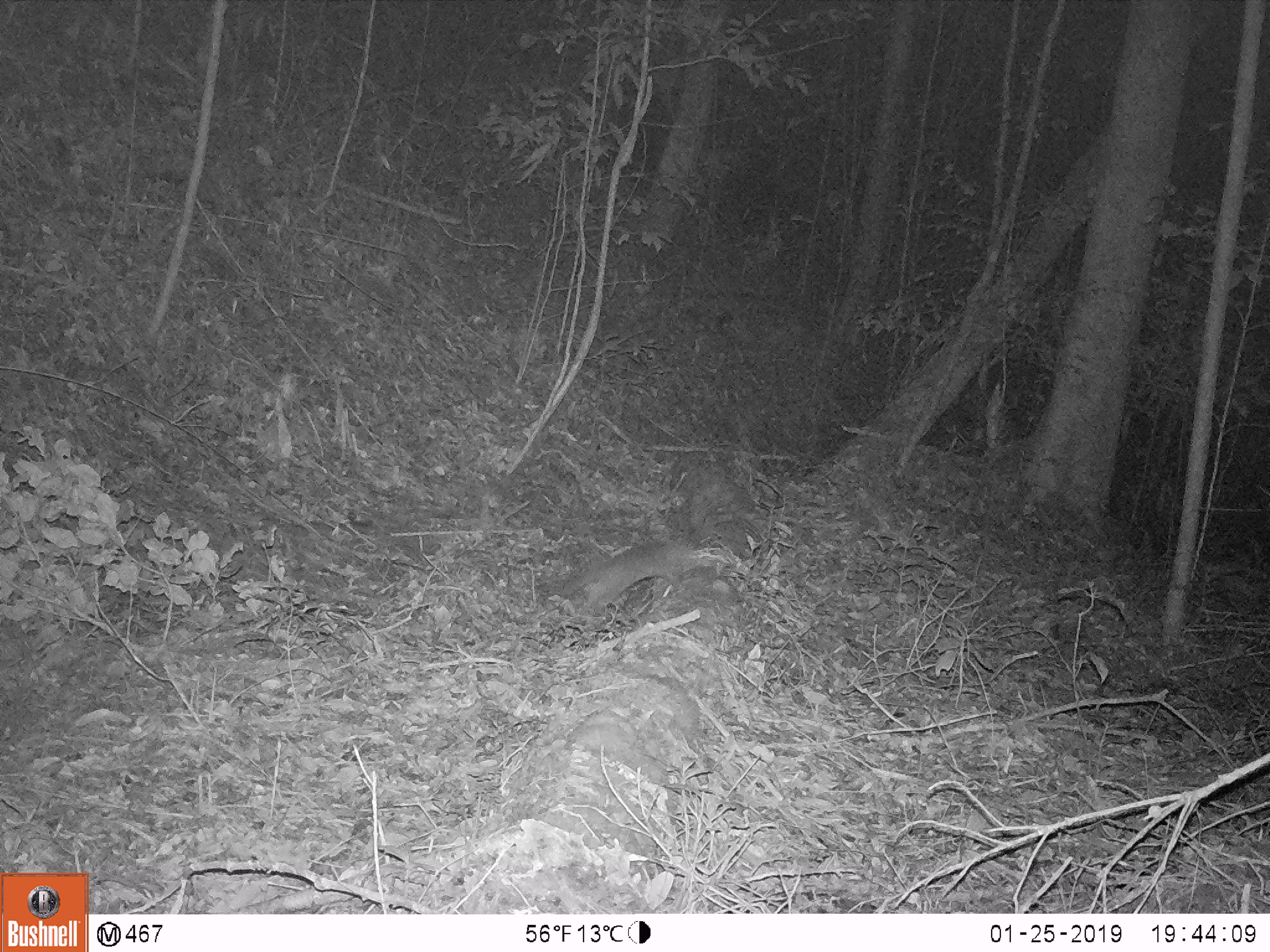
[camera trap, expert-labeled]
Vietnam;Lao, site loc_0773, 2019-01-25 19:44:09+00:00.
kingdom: Animalia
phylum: Chordata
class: Mammalia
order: Carnivora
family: Mustelidae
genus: Melogale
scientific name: Melogale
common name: ferret badger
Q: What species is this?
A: Ferret badger (Melogale).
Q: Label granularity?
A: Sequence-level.